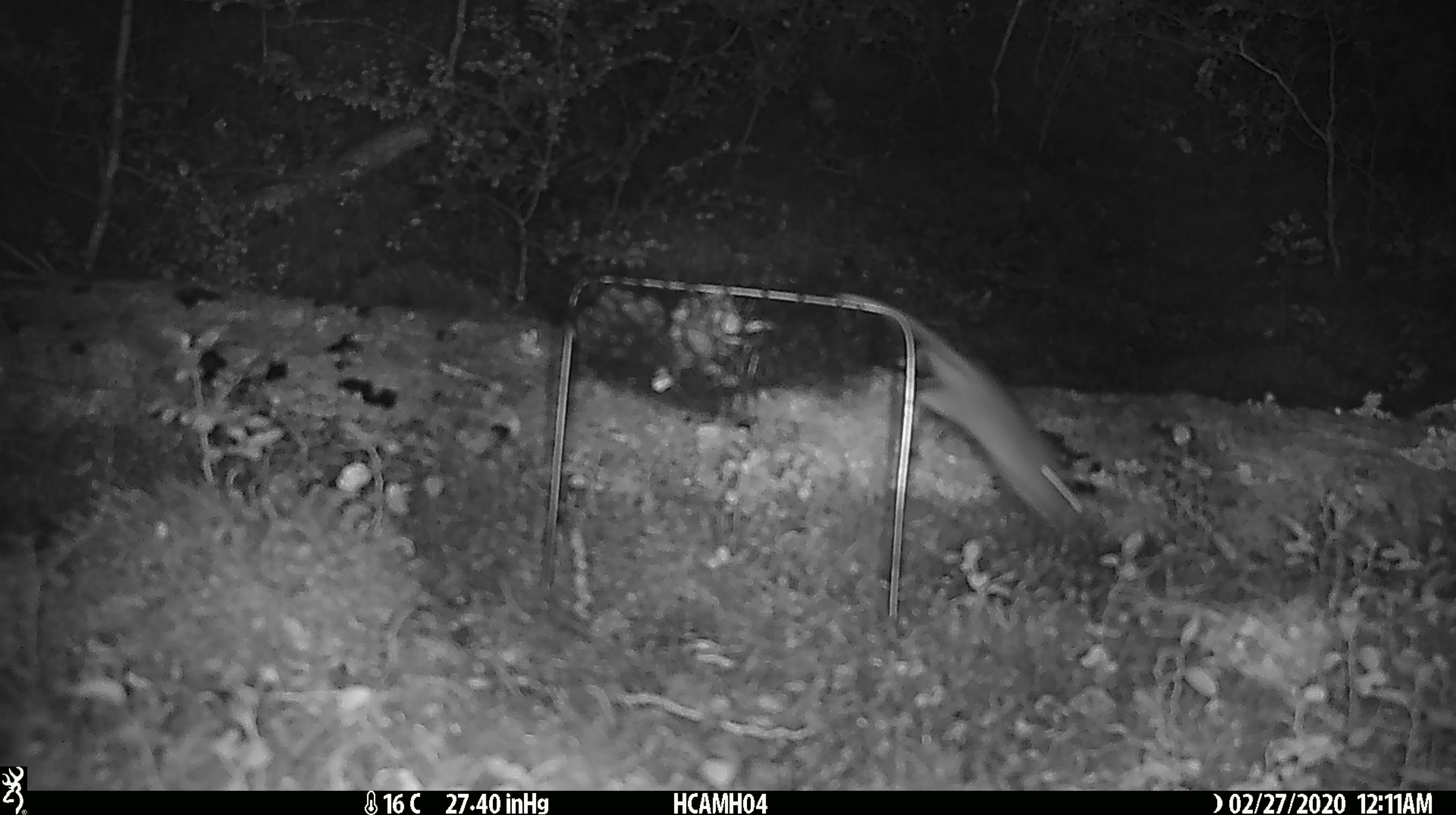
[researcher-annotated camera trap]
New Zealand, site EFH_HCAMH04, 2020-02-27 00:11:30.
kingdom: Animalia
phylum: Chordata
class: Mammalia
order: Rodentia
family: Muridae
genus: Mus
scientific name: Mus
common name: mouse